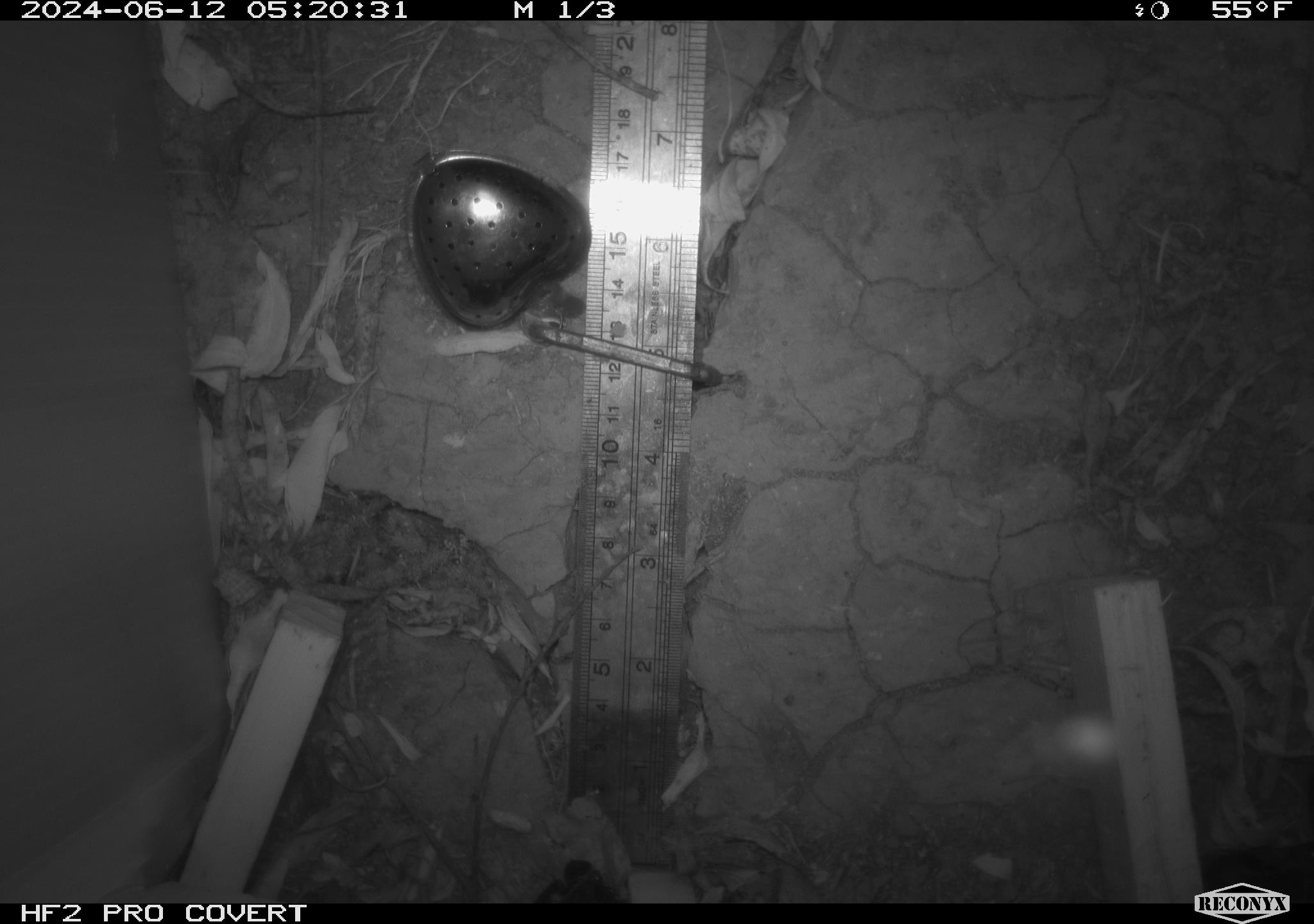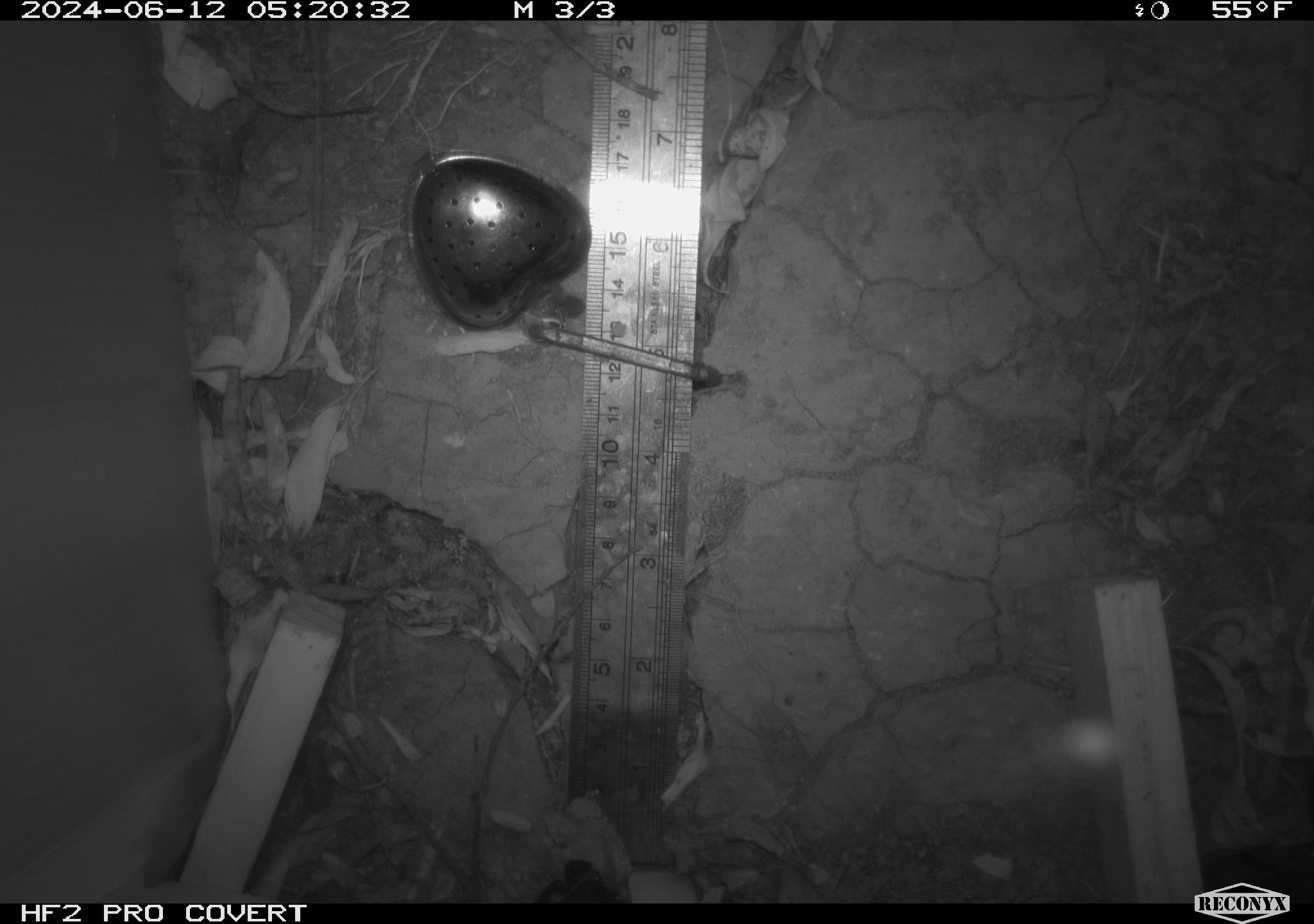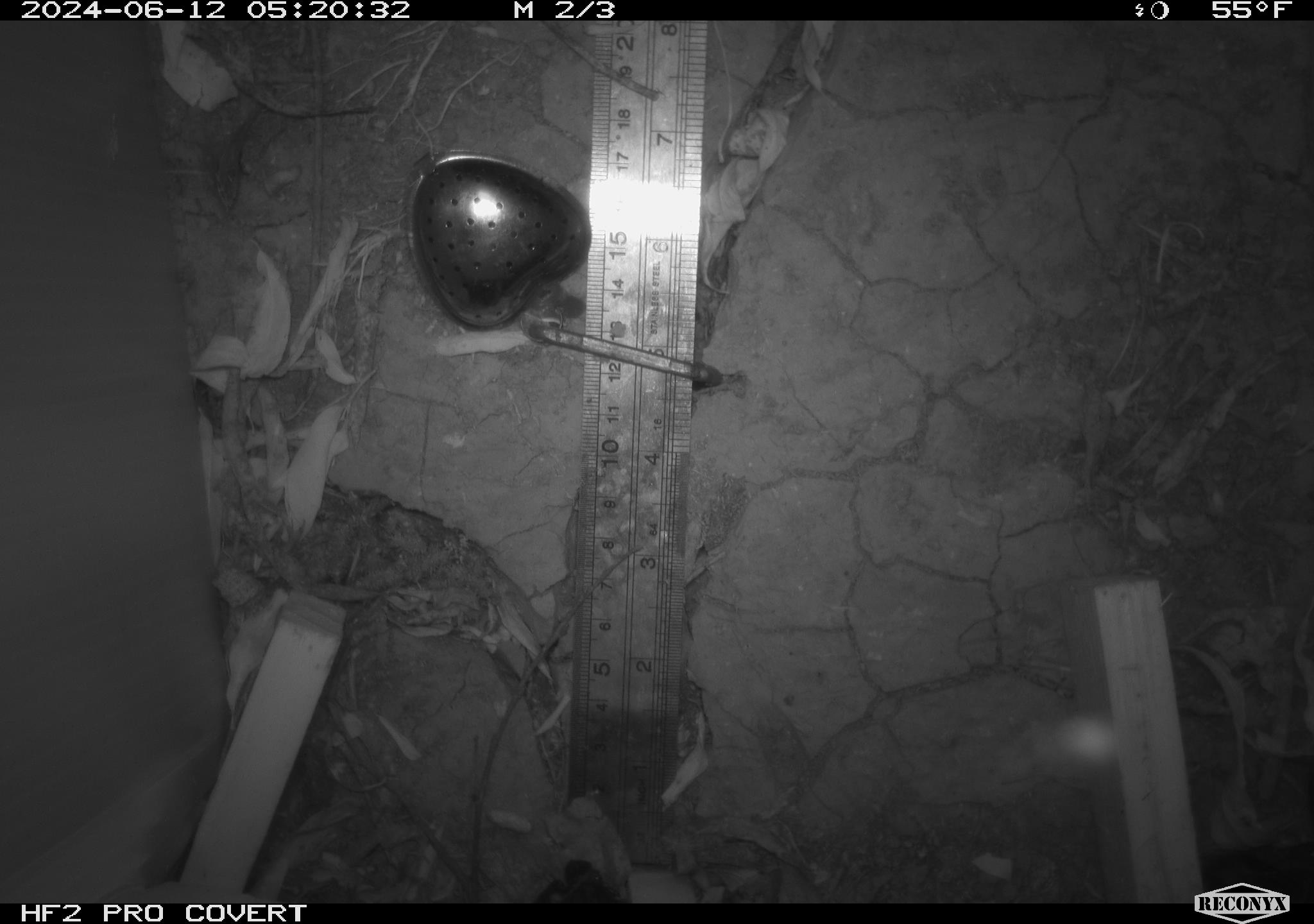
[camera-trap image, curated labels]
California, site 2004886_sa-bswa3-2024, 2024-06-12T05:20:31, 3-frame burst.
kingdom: Animalia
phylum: Chordata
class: Mammalia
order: Rodentia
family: Cricetidae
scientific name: Arvicolinae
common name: voles, lemmings, and muskrats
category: arvicolinae subfamily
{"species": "arvicolinae subfamily (voles, lemmings, and muskrats) (Arvicolinae)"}